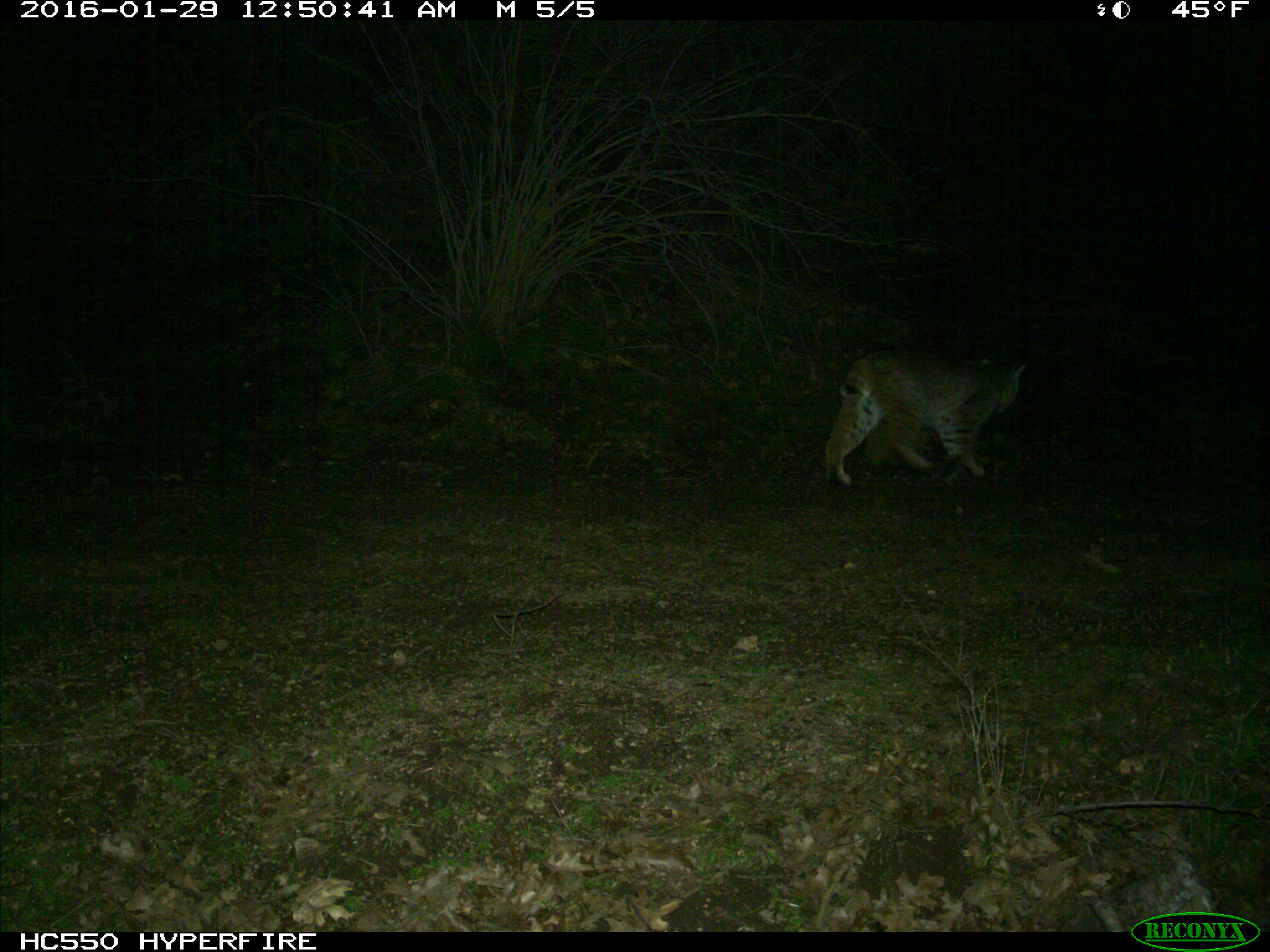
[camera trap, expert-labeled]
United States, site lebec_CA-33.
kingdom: Animalia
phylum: Chordata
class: Mammalia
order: Carnivora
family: Felidae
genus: Lynx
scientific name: Lynx rufus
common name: bobcat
Lynx rufus (bobcat).